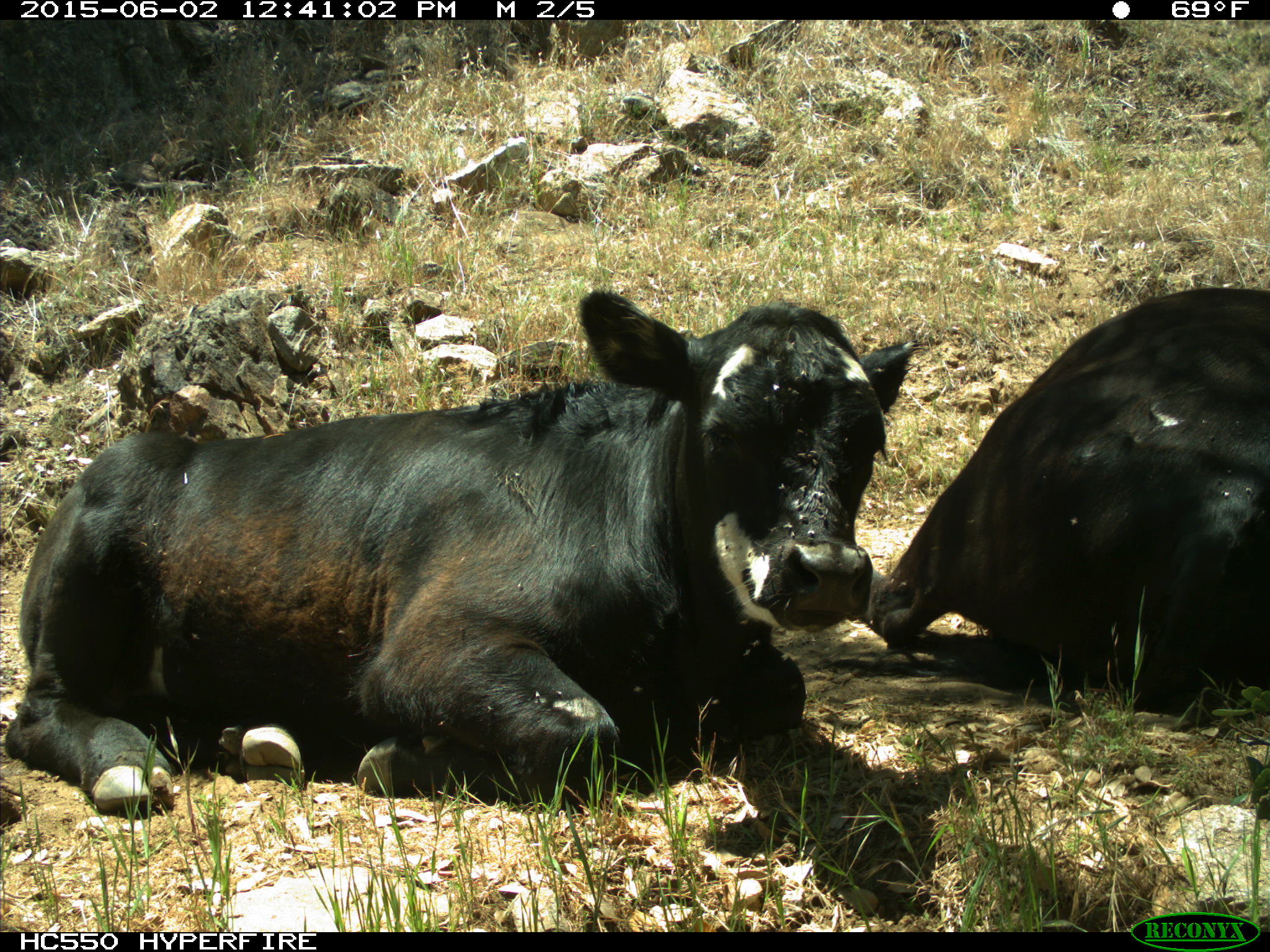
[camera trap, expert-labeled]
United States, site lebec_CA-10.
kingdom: Animalia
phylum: Chordata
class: Mammalia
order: Artiodactyla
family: Bovidae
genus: Bos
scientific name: Bos taurus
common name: domestic cow